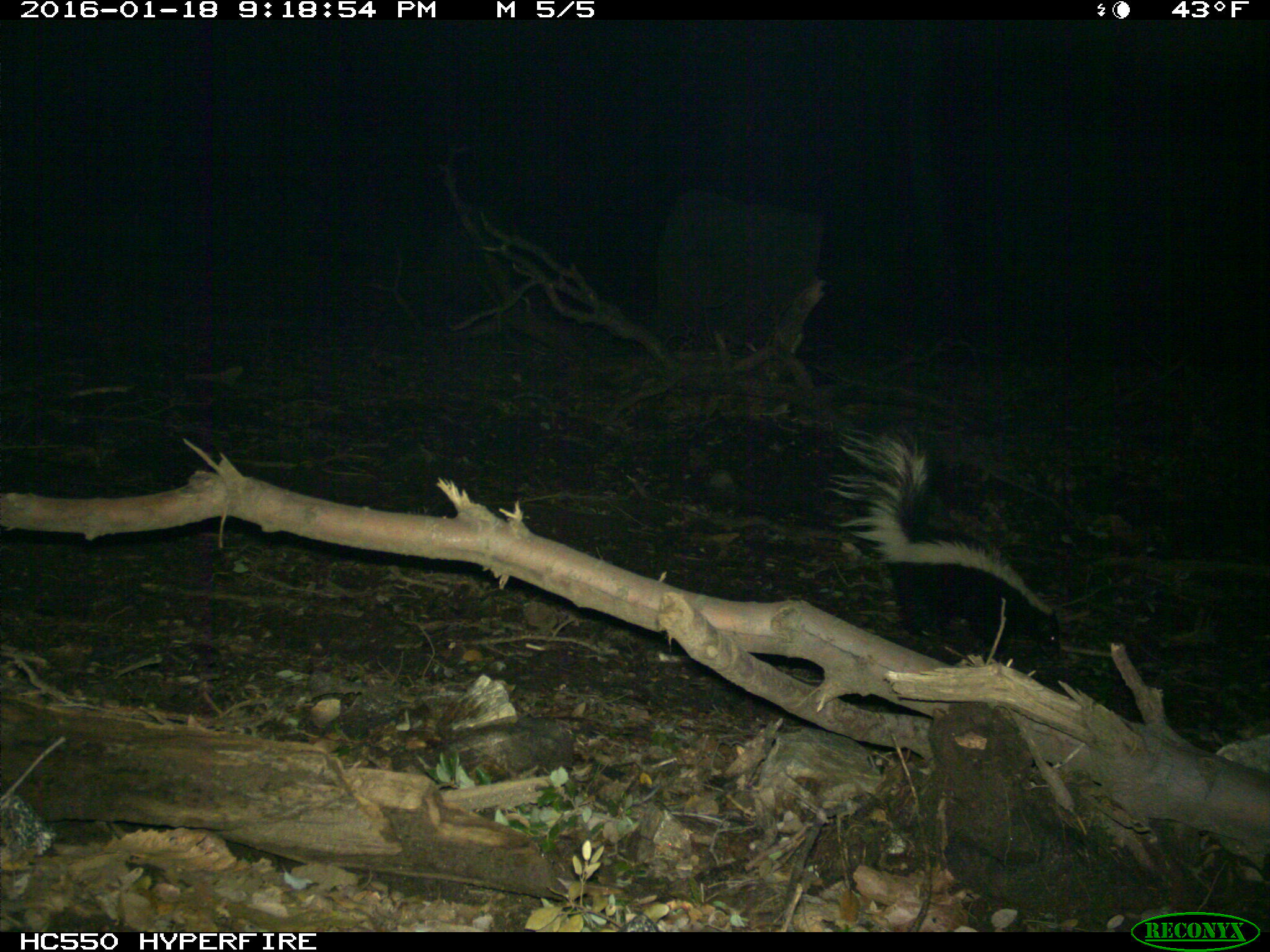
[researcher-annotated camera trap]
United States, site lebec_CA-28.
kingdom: Animalia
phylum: Chordata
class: Mammalia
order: Carnivora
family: Mephitidae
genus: Mephitis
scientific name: Mephitis mephitis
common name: striped skunk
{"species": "Mephitis mephitis (striped skunk)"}